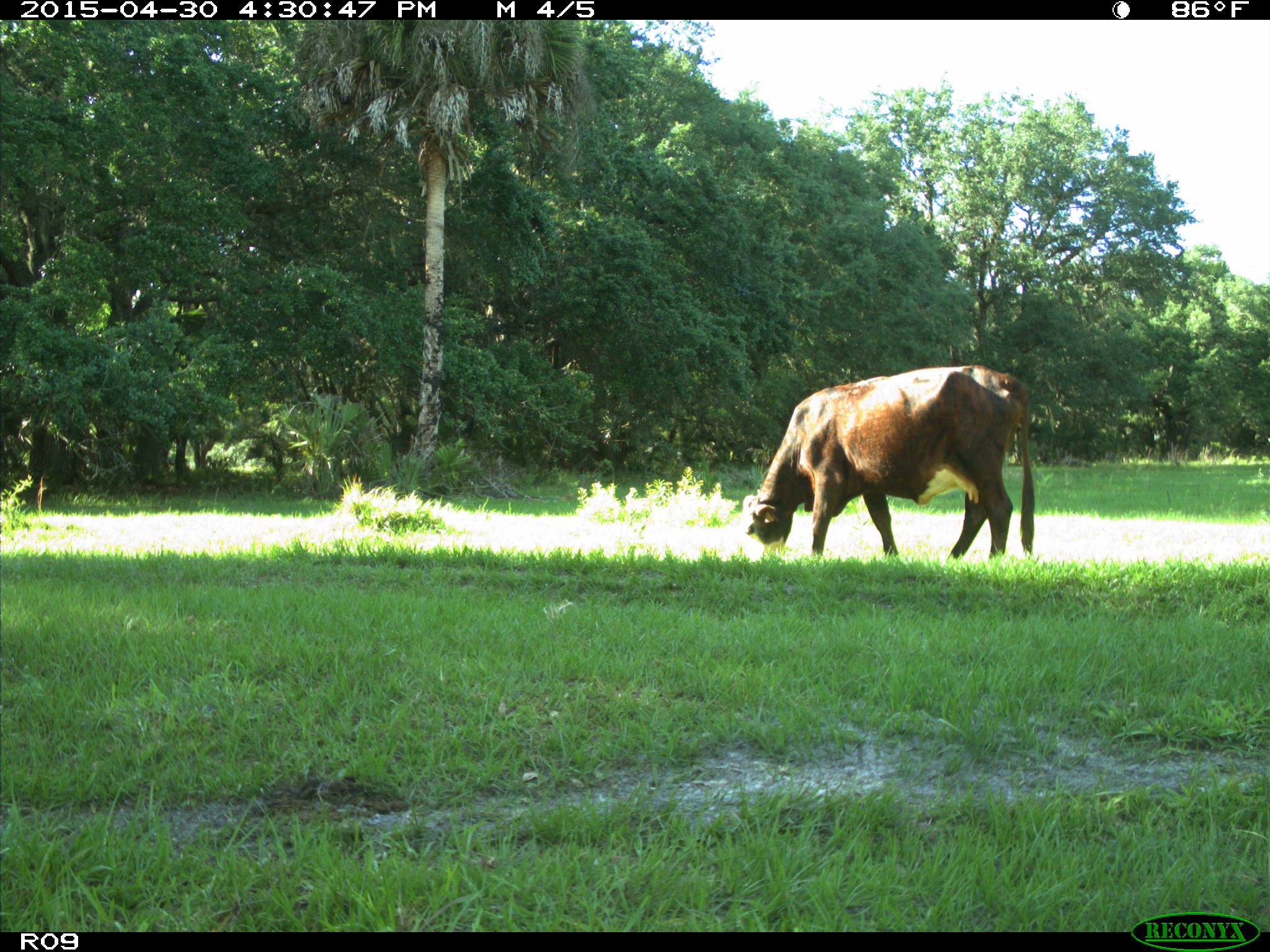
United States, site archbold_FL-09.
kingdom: Animalia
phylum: Chordata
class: Mammalia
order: Artiodactyla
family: Bovidae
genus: Bos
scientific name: Bos taurus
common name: domestic cow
Bos taurus (domestic cow).